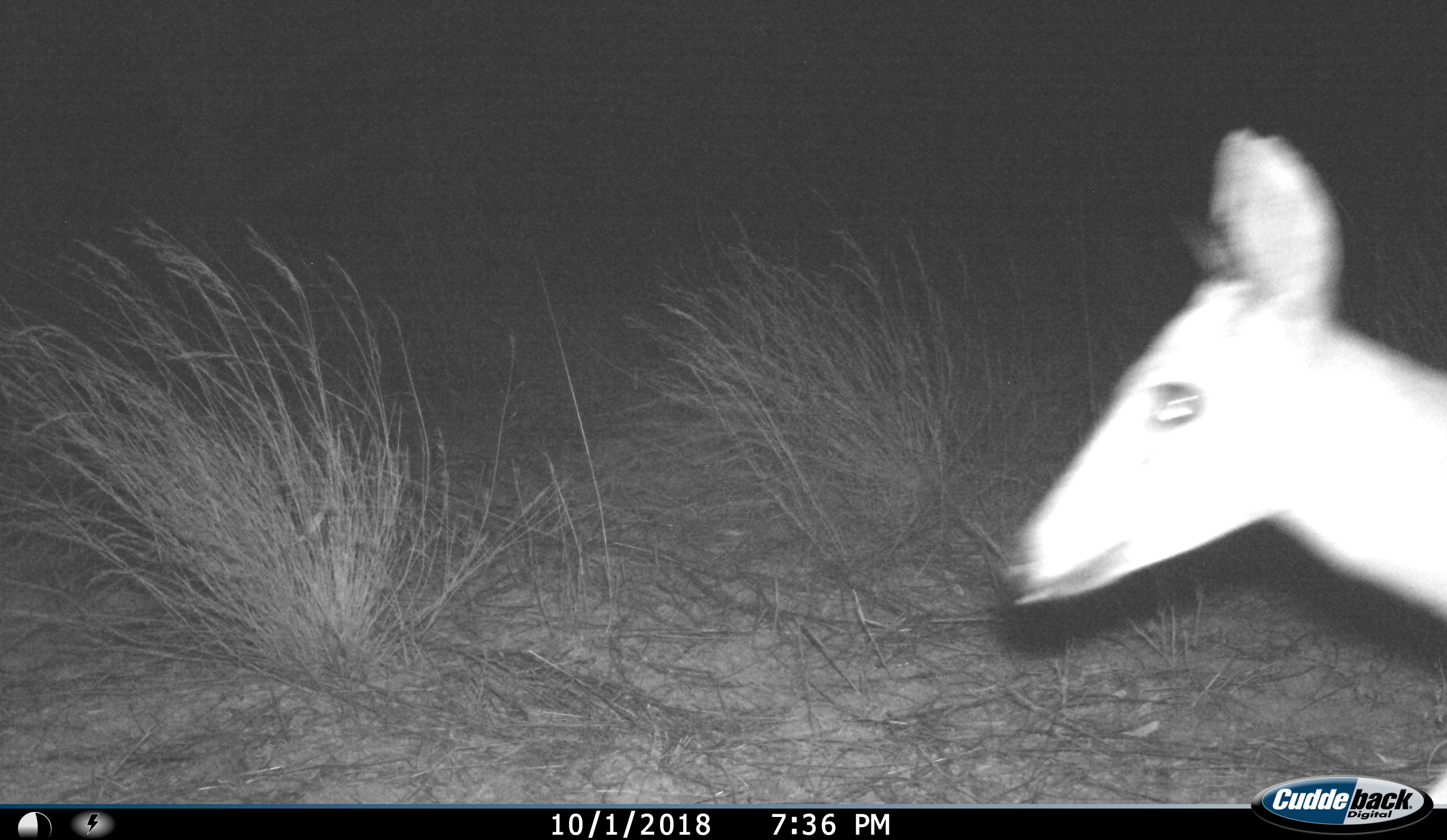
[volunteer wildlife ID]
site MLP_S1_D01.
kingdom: Animalia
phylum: Chordata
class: Mammalia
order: Artiodactyla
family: Bovidae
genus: Sylvicapra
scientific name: Sylvicapra grimmia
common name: common duiker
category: duikercommongrey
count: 1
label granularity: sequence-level